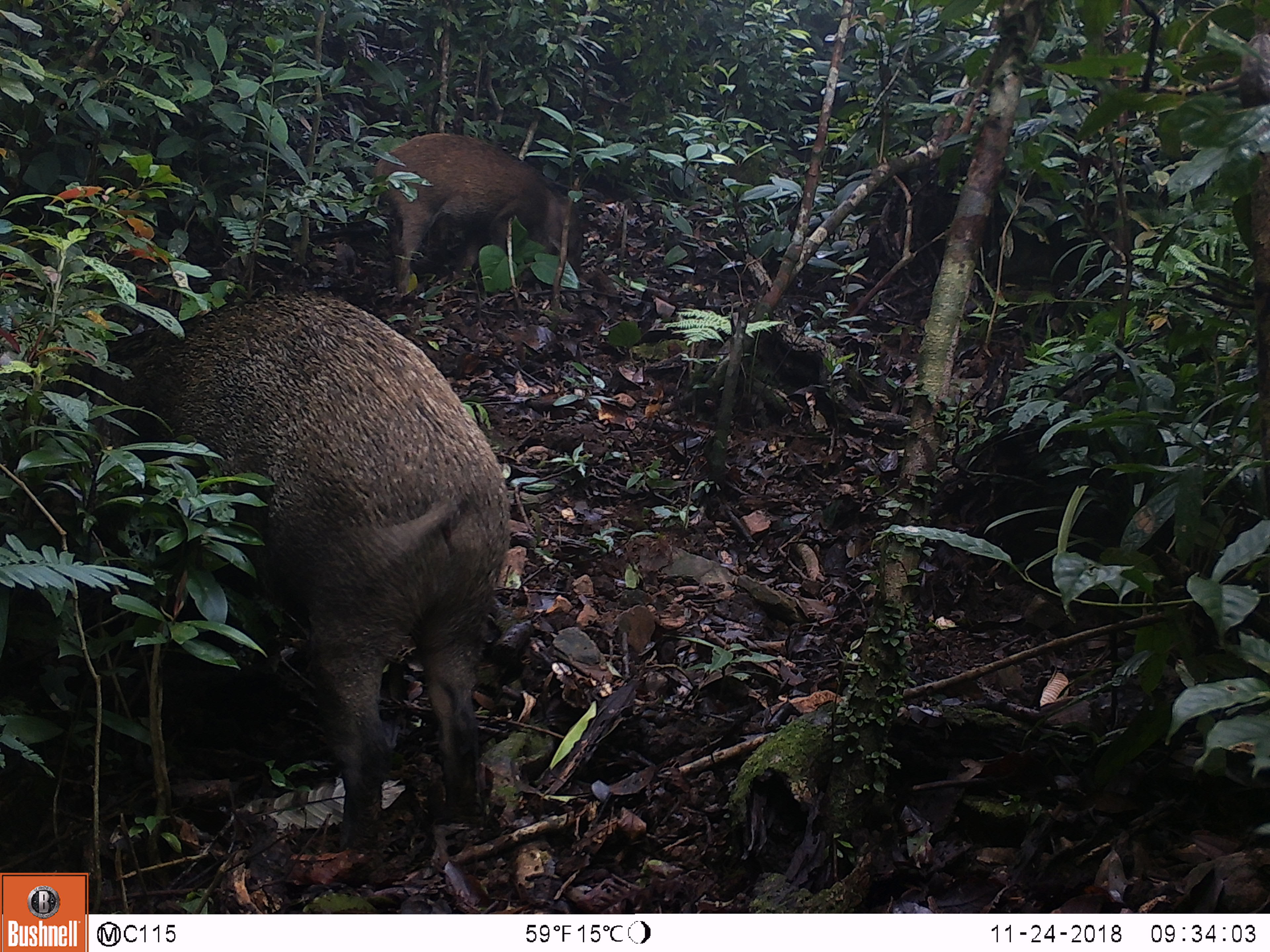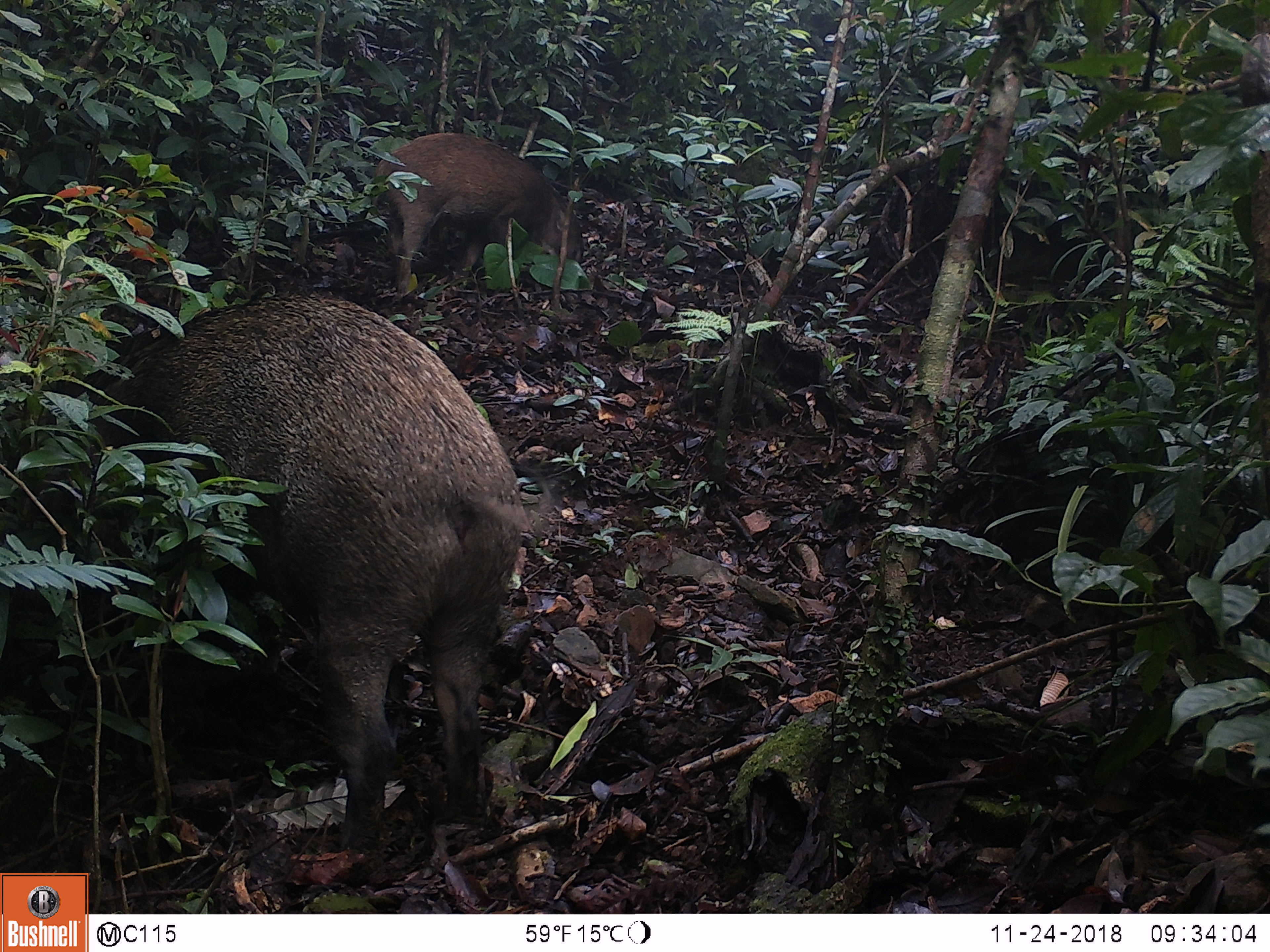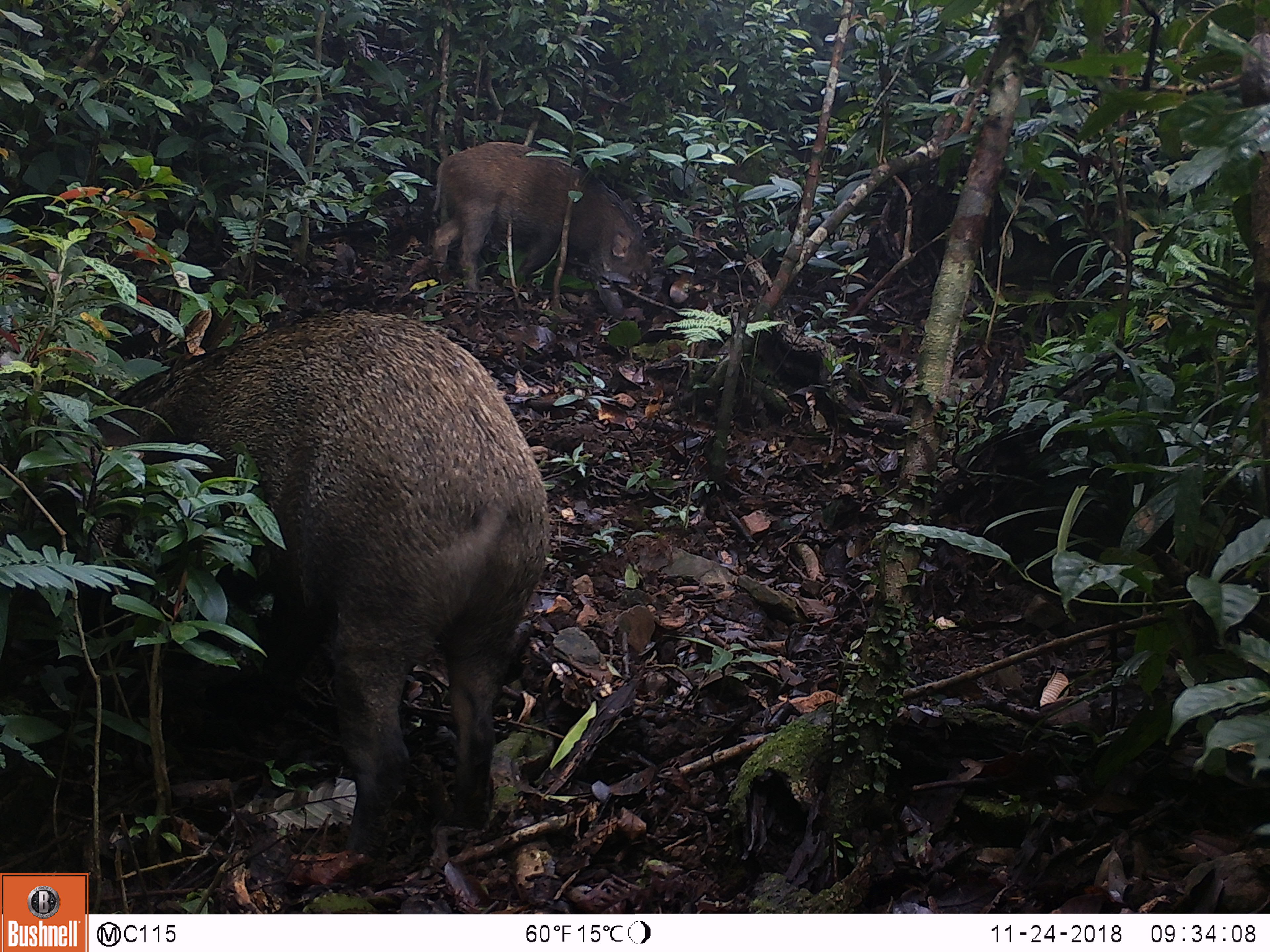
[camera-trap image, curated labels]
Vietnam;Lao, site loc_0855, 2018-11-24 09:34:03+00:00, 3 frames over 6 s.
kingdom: Animalia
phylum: Chordata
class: Mammalia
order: Artiodactyla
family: Suidae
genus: Sus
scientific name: Sus scrofa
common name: eurasian wild pig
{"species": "eurasian wild pig (Sus scrofa)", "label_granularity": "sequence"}